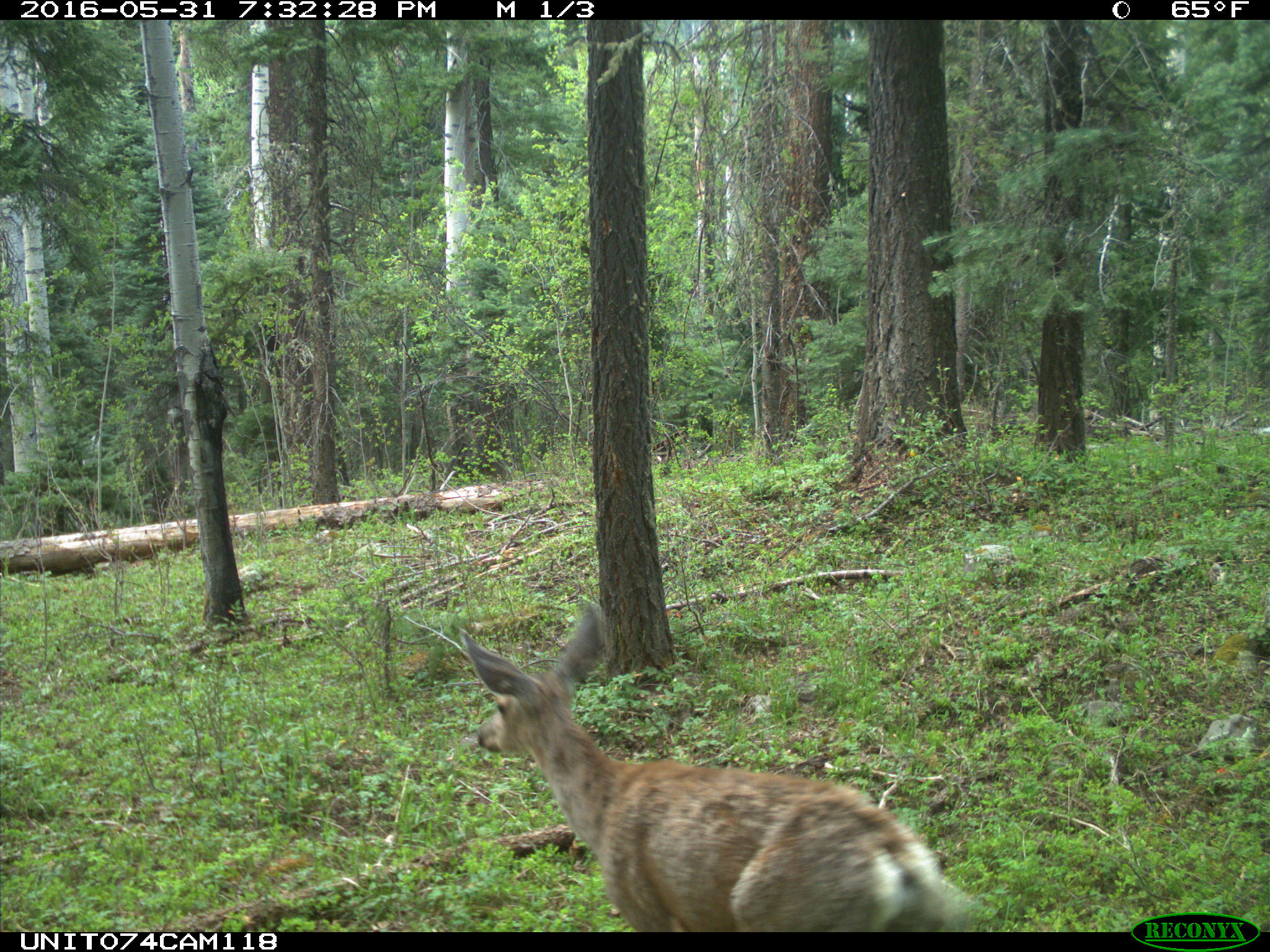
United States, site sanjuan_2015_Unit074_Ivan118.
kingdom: Animalia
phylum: Chordata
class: Mammalia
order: Artiodactyla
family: Cervidae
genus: Odocoileus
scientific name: Odocoileus hemionus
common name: mule deer